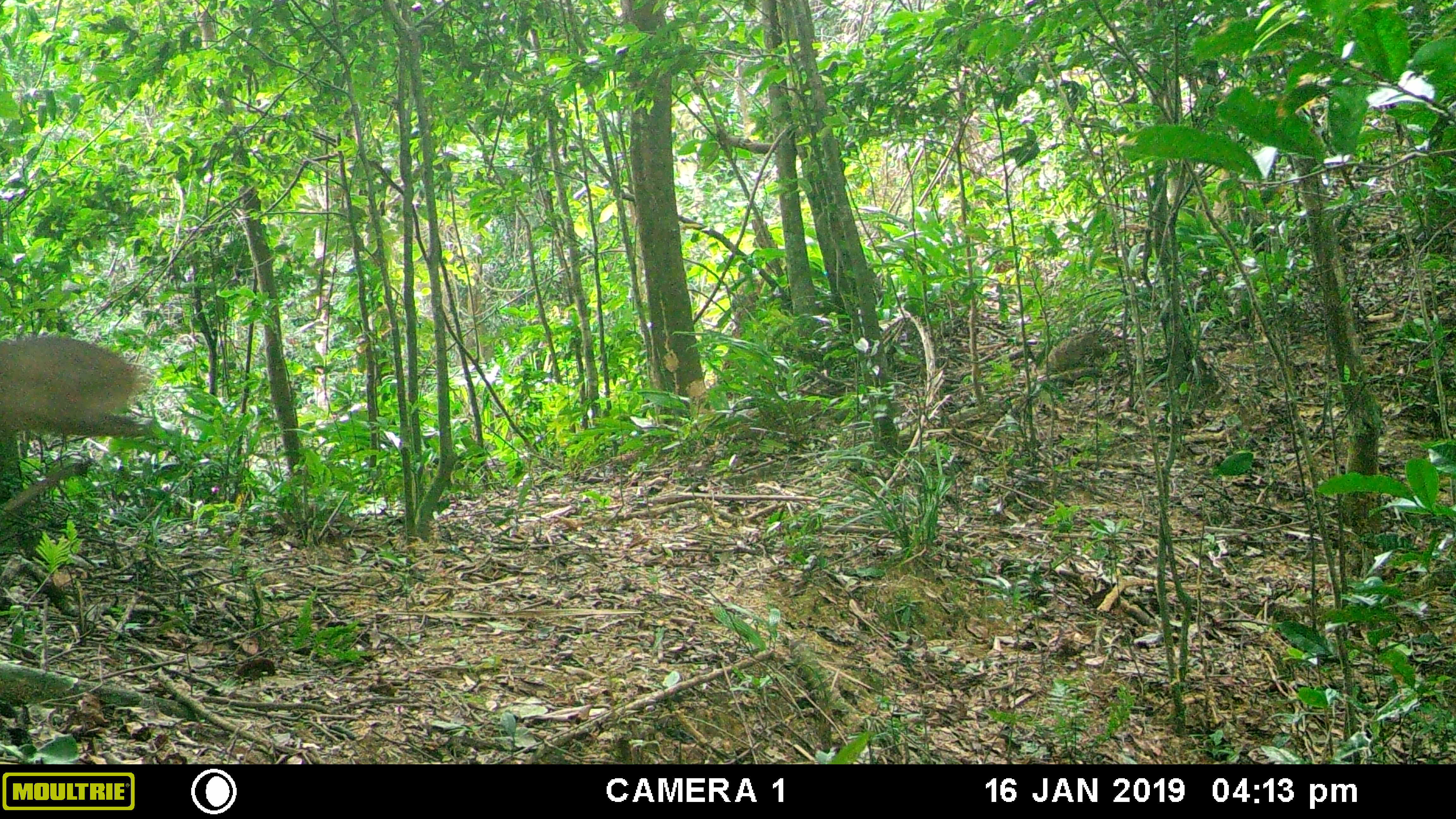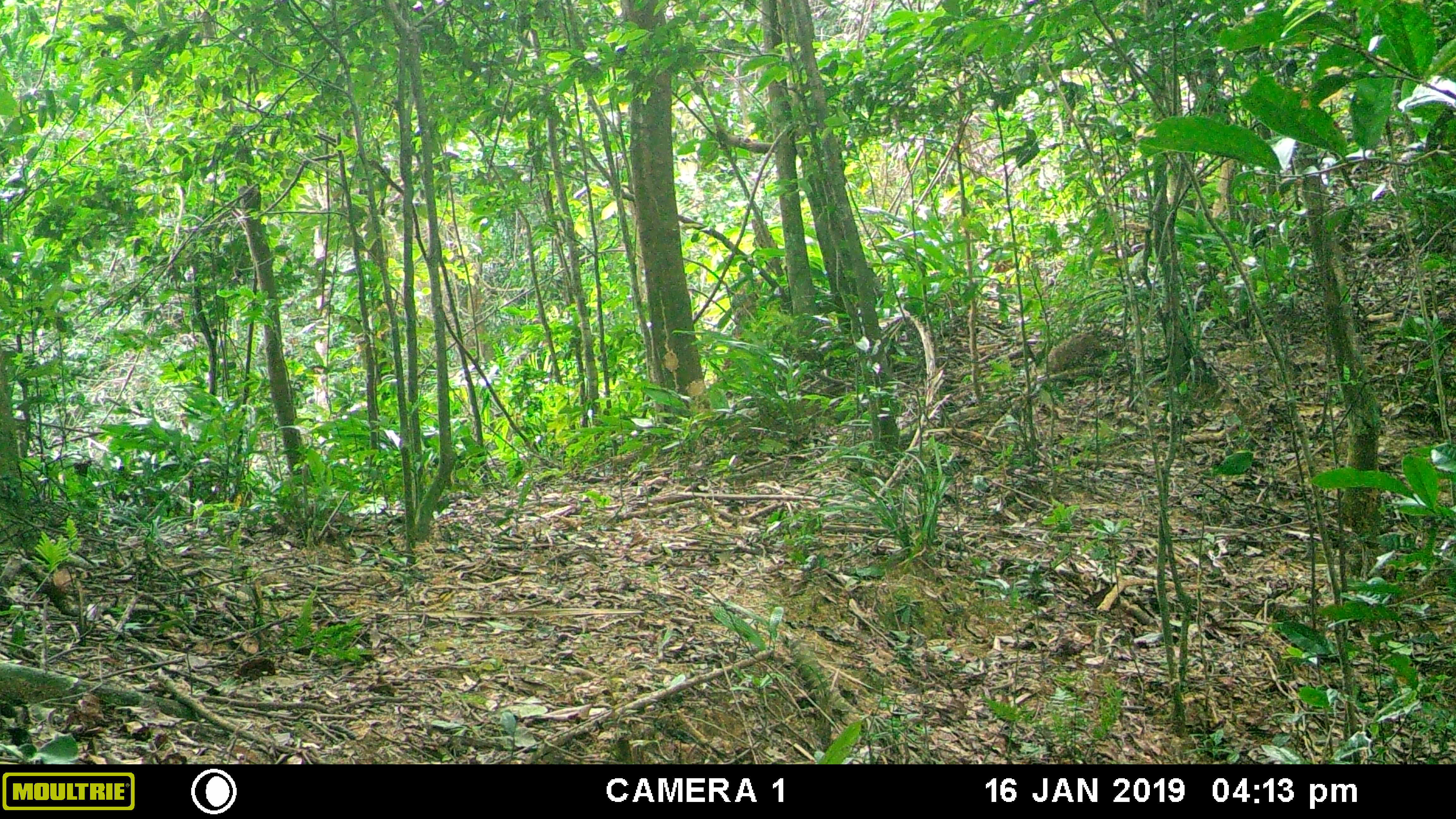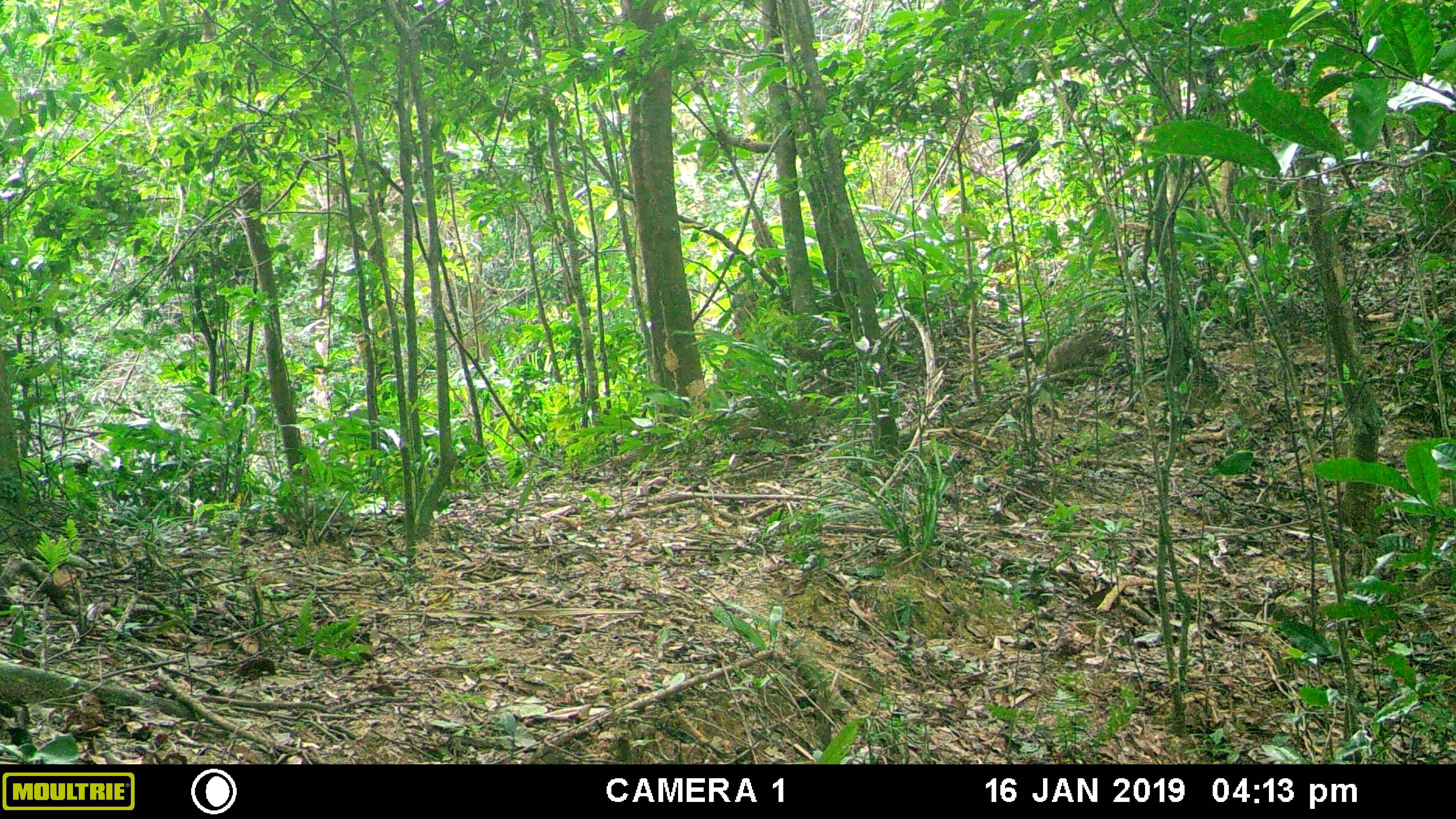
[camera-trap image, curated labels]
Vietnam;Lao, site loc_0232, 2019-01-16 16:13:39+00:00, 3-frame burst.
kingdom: Animalia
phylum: Chordata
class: Mammalia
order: Artiodactyla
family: Cervidae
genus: Muntiacus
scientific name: Muntiacus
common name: muntjacs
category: unidentified muntjac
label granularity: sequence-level